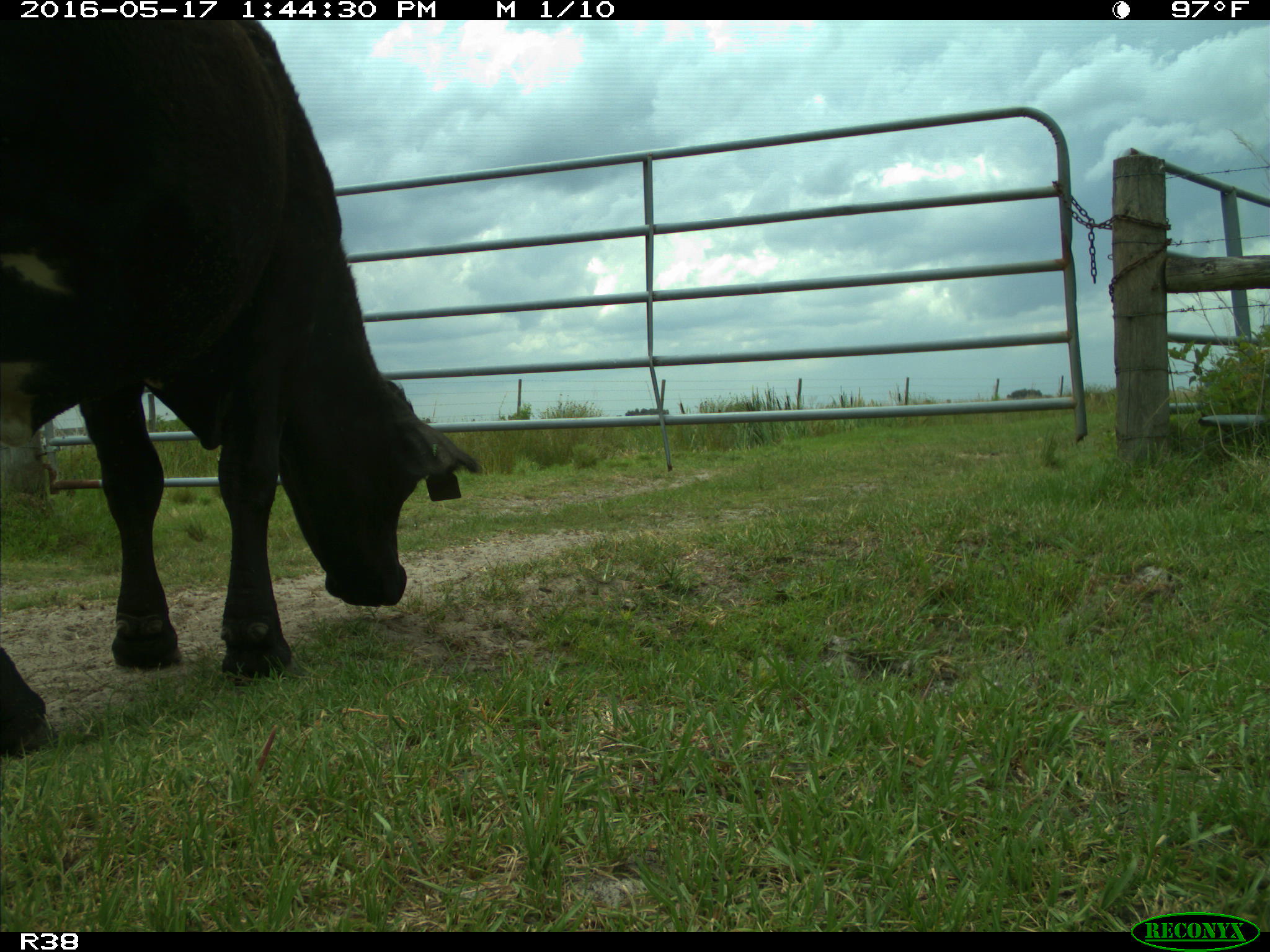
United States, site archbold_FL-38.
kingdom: Animalia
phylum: Chordata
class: Mammalia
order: Artiodactyla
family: Bovidae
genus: Bos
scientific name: Bos taurus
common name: domestic cow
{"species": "Bos taurus (domestic cow)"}